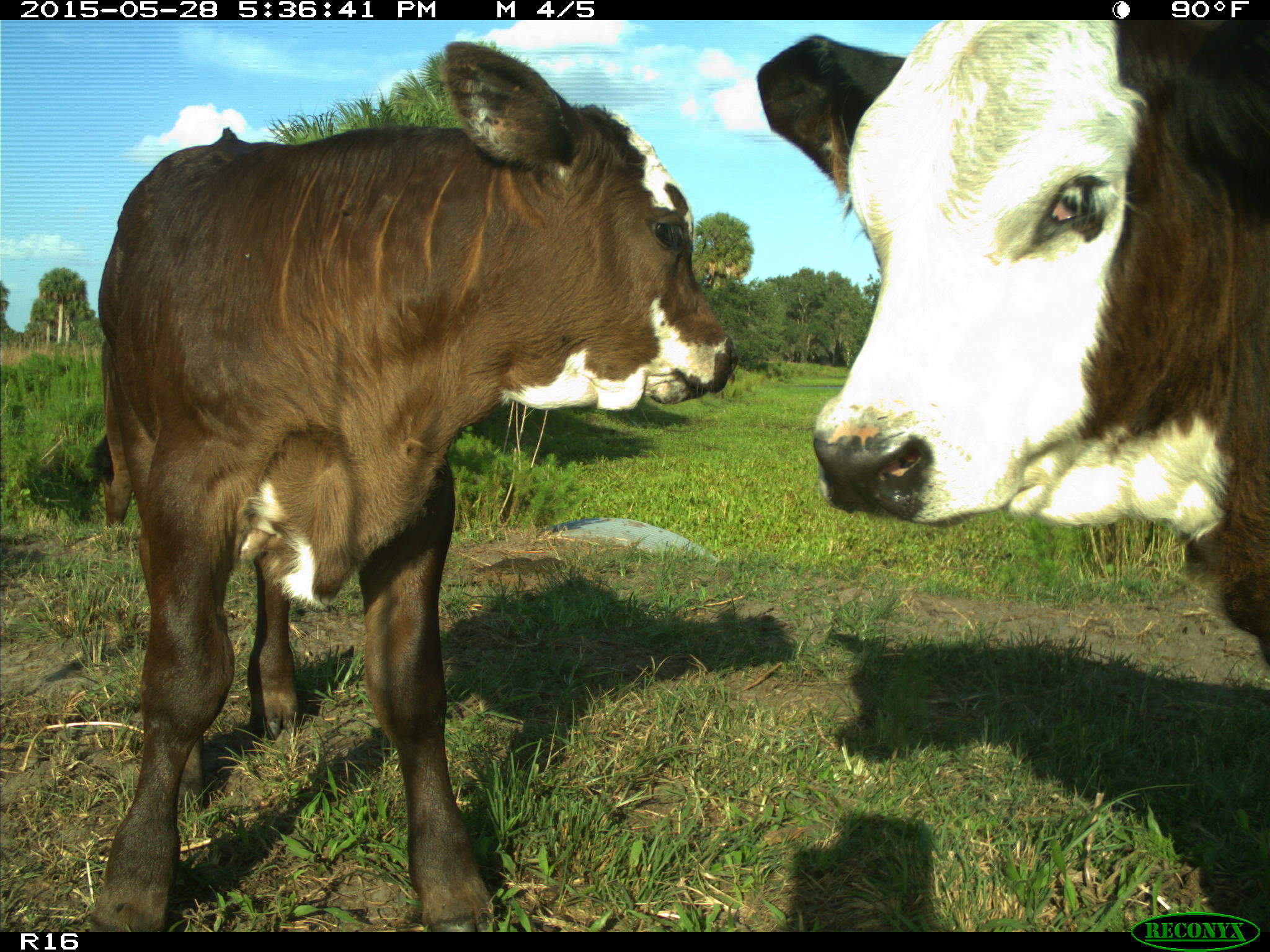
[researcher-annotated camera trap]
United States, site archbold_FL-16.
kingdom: Animalia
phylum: Chordata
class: Mammalia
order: Artiodactyla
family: Bovidae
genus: Bos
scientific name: Bos taurus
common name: domestic cow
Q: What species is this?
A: Bos taurus (domestic cow).